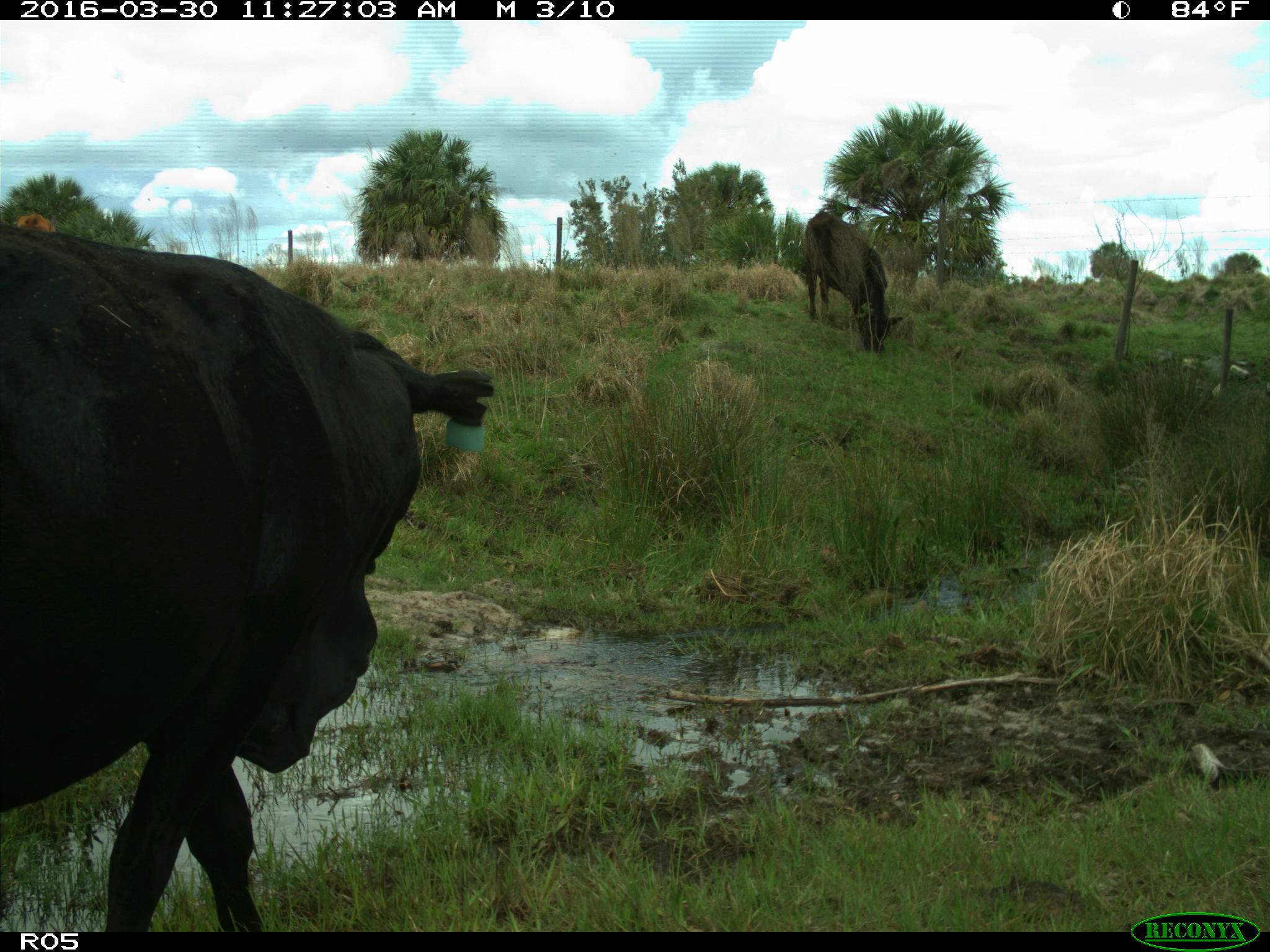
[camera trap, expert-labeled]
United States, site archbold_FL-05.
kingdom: Animalia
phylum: Chordata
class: Mammalia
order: Artiodactyla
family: Bovidae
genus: Bos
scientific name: Bos taurus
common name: domestic cow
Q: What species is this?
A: Bos taurus (domestic cow).